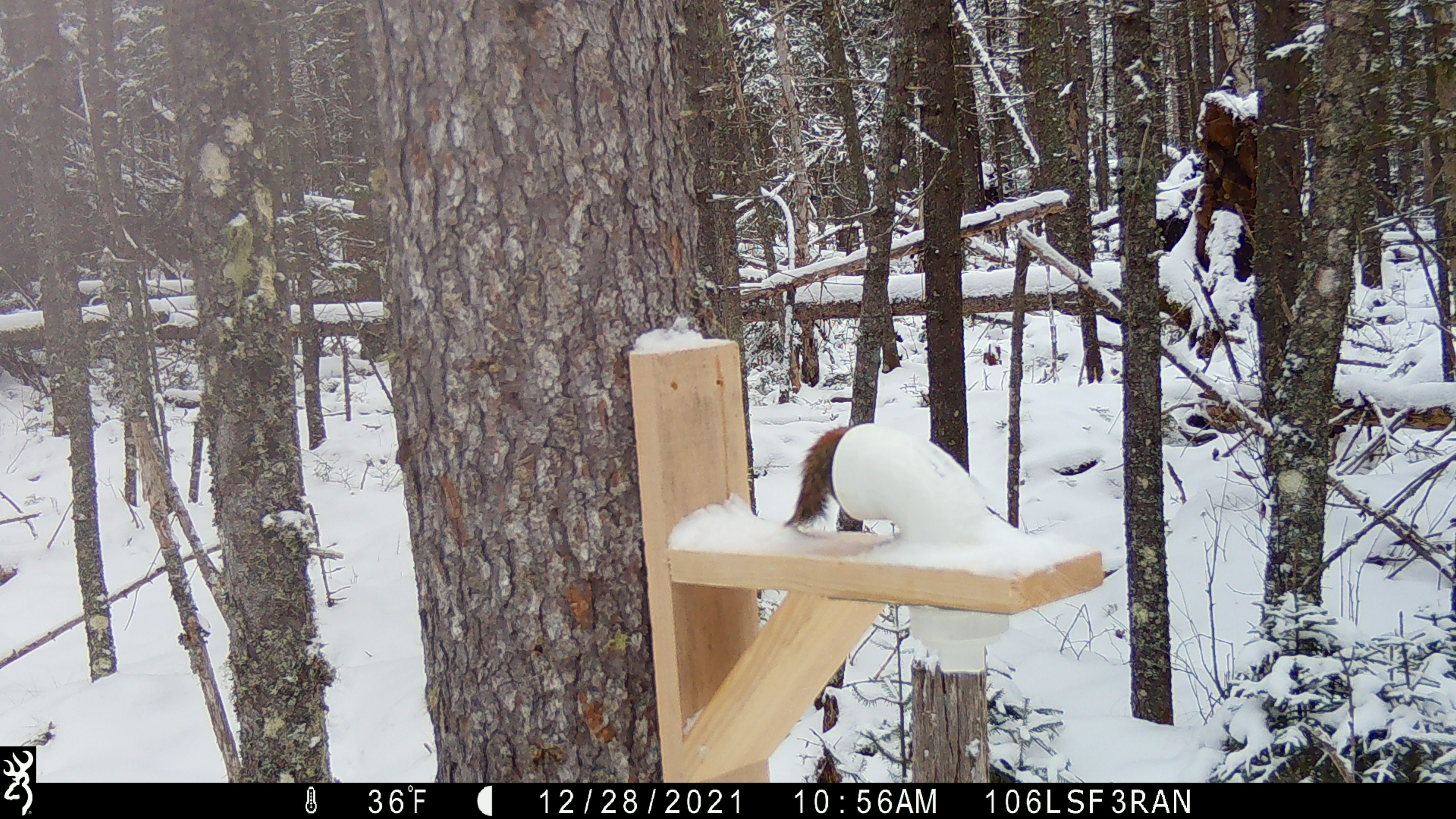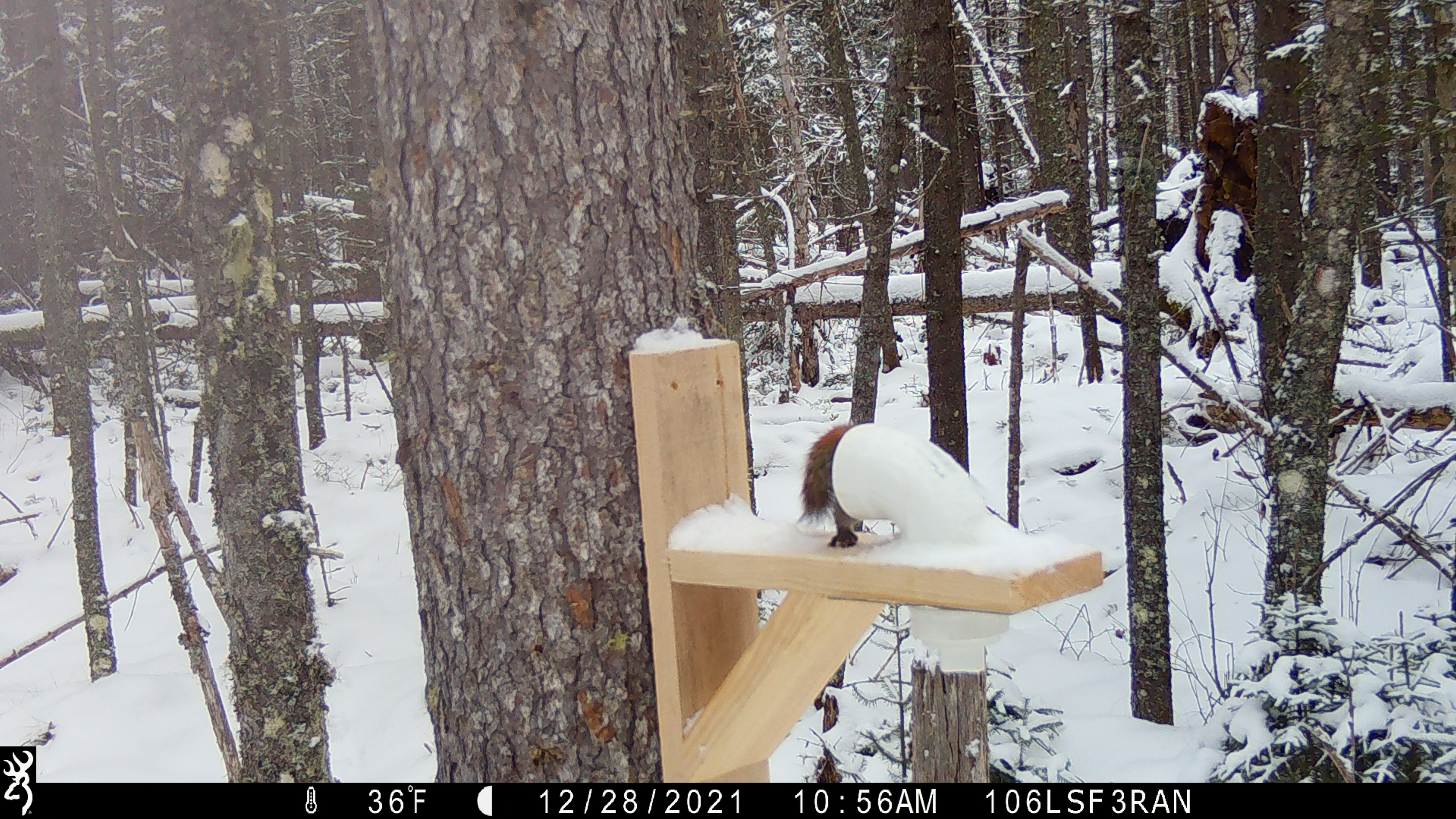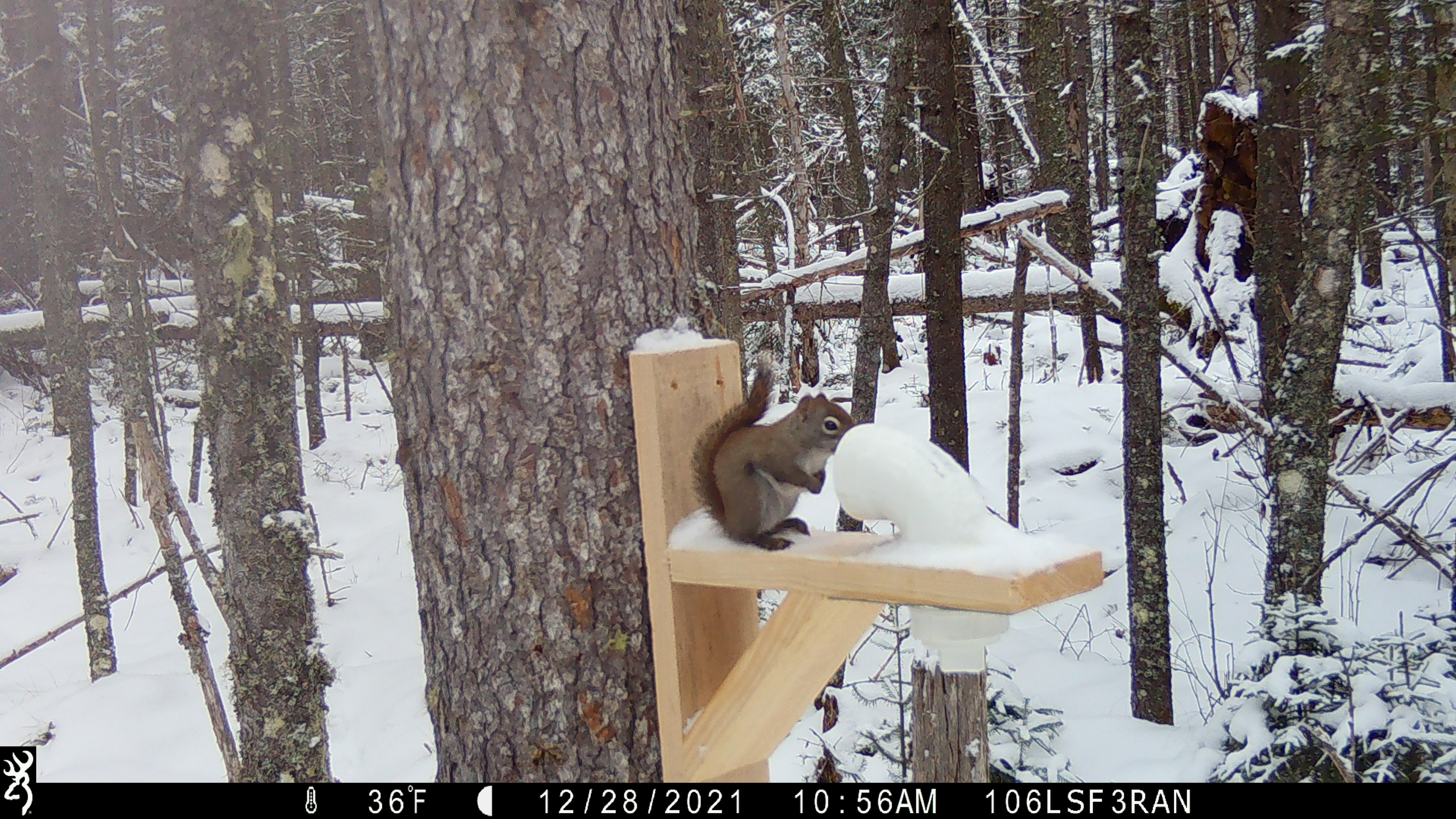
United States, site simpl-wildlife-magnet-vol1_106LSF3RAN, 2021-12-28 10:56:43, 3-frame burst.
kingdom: Animalia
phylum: Chordata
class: Mammalia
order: Rodentia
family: Sciuridae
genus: Tamiasciurus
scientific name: Tamiasciurus hudsonicus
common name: red squirrel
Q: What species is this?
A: Red squirrel (Tamiasciurus hudsonicus).